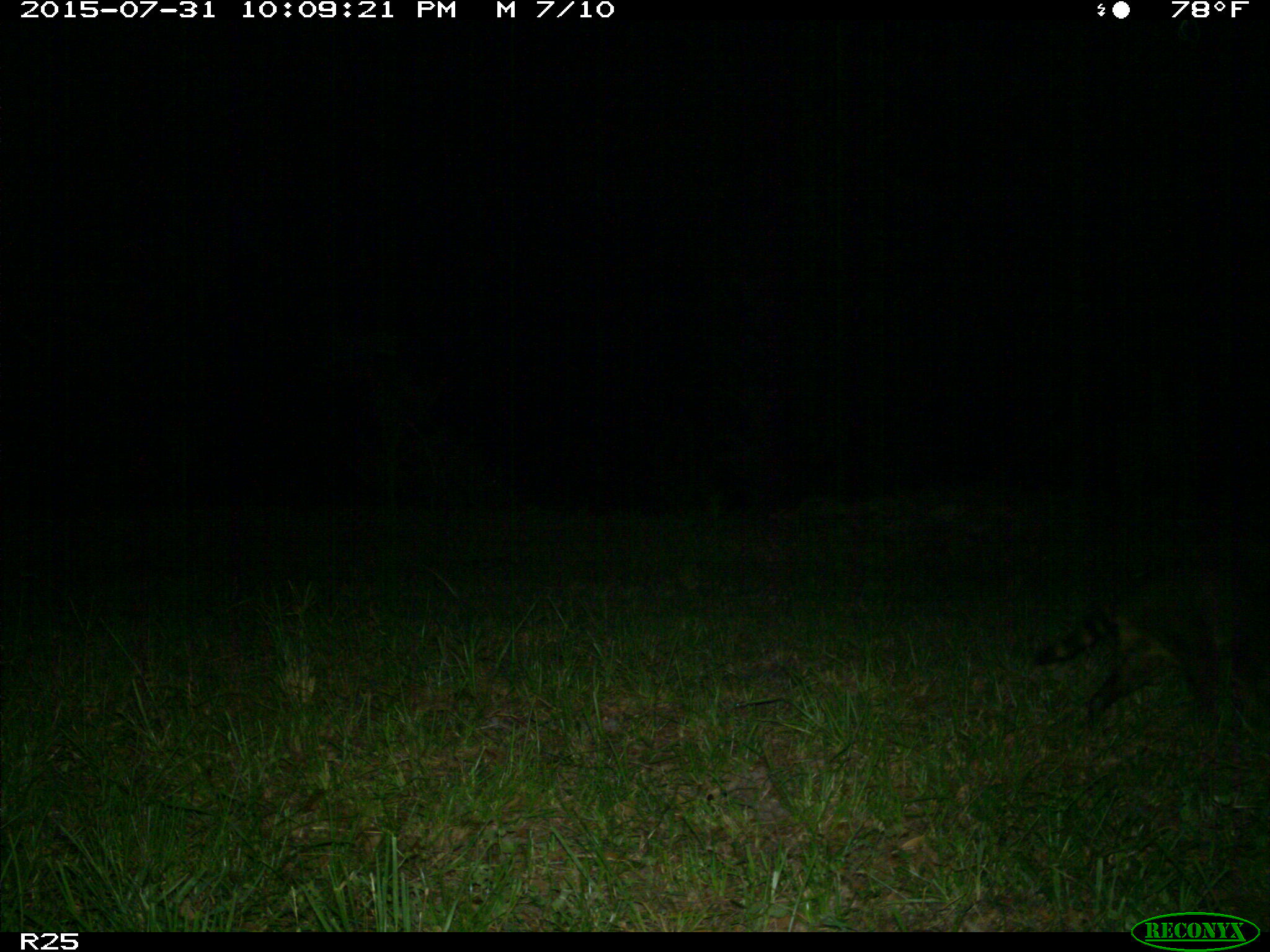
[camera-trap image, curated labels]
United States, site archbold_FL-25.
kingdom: Animalia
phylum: Chordata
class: Mammalia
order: Carnivora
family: Procyonidae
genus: Procyon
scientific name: Procyon lotor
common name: common raccoon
Procyon lotor (common raccoon).